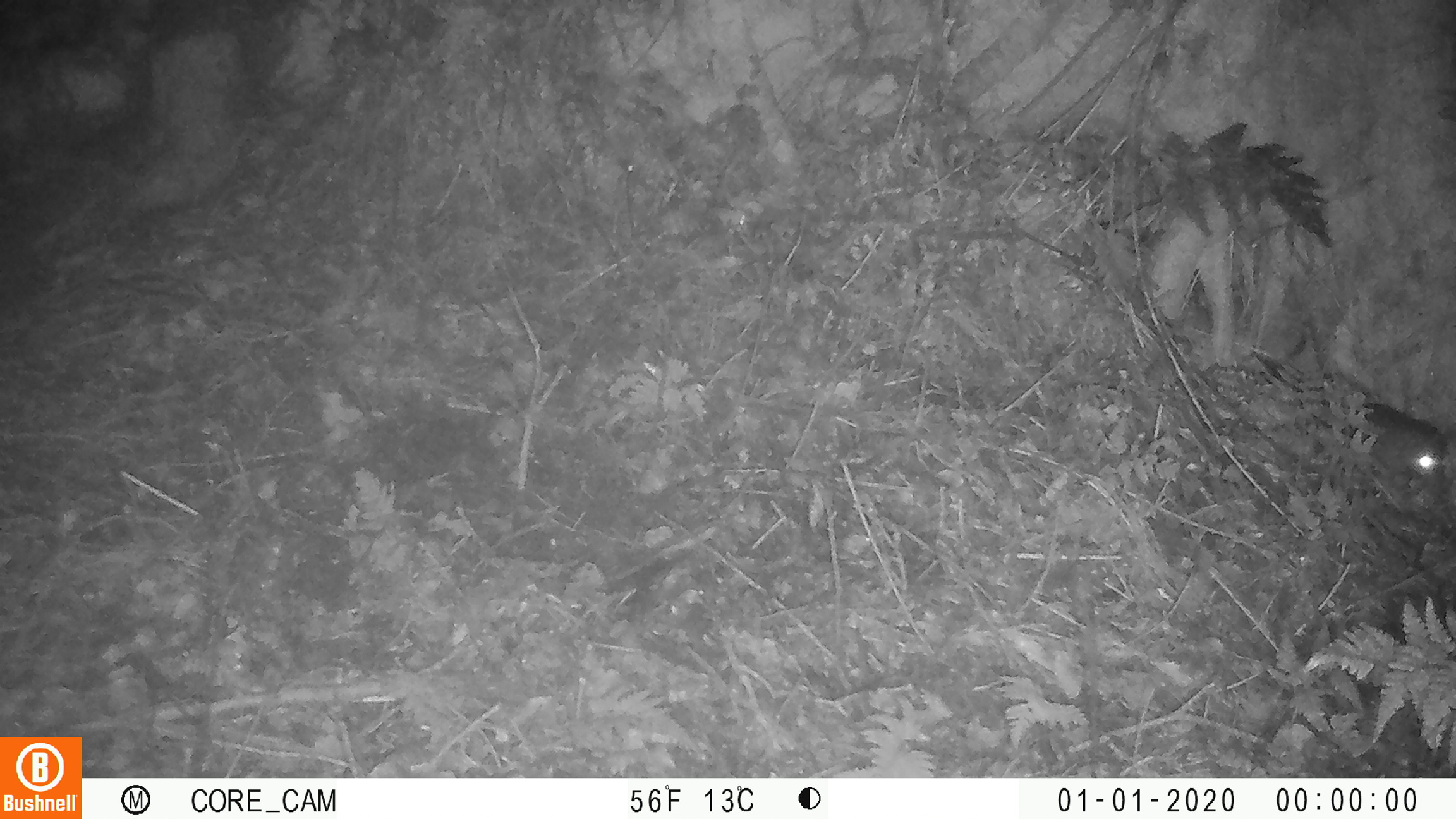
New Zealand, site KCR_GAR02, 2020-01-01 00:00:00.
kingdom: Animalia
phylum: Chordata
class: Mammalia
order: Rodentia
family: Muridae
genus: Rattus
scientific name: Rattus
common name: rat